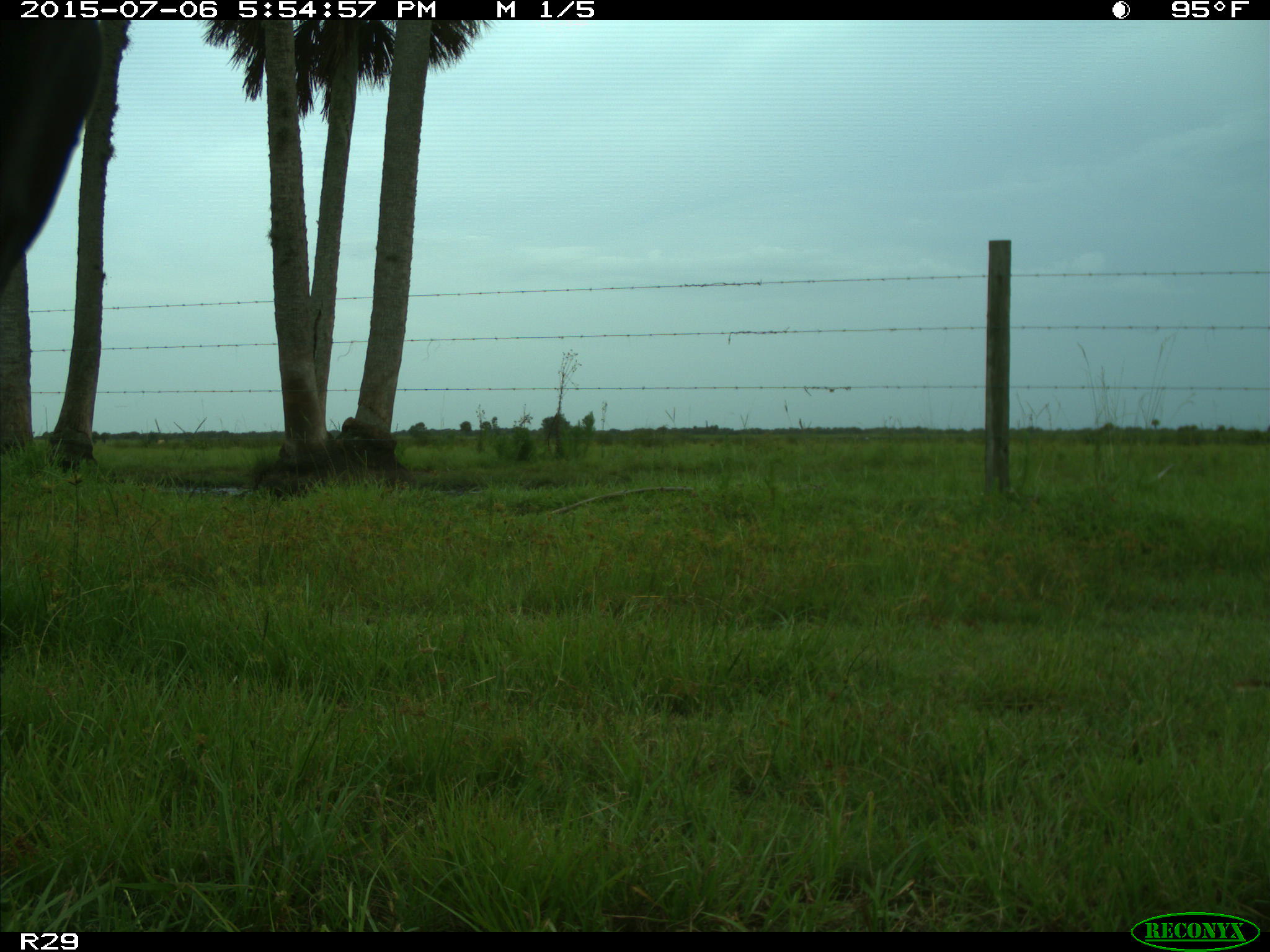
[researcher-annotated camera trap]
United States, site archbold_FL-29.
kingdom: Animalia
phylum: Chordata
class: Mammalia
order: Artiodactyla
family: Bovidae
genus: Bos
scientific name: Bos taurus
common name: domestic cow